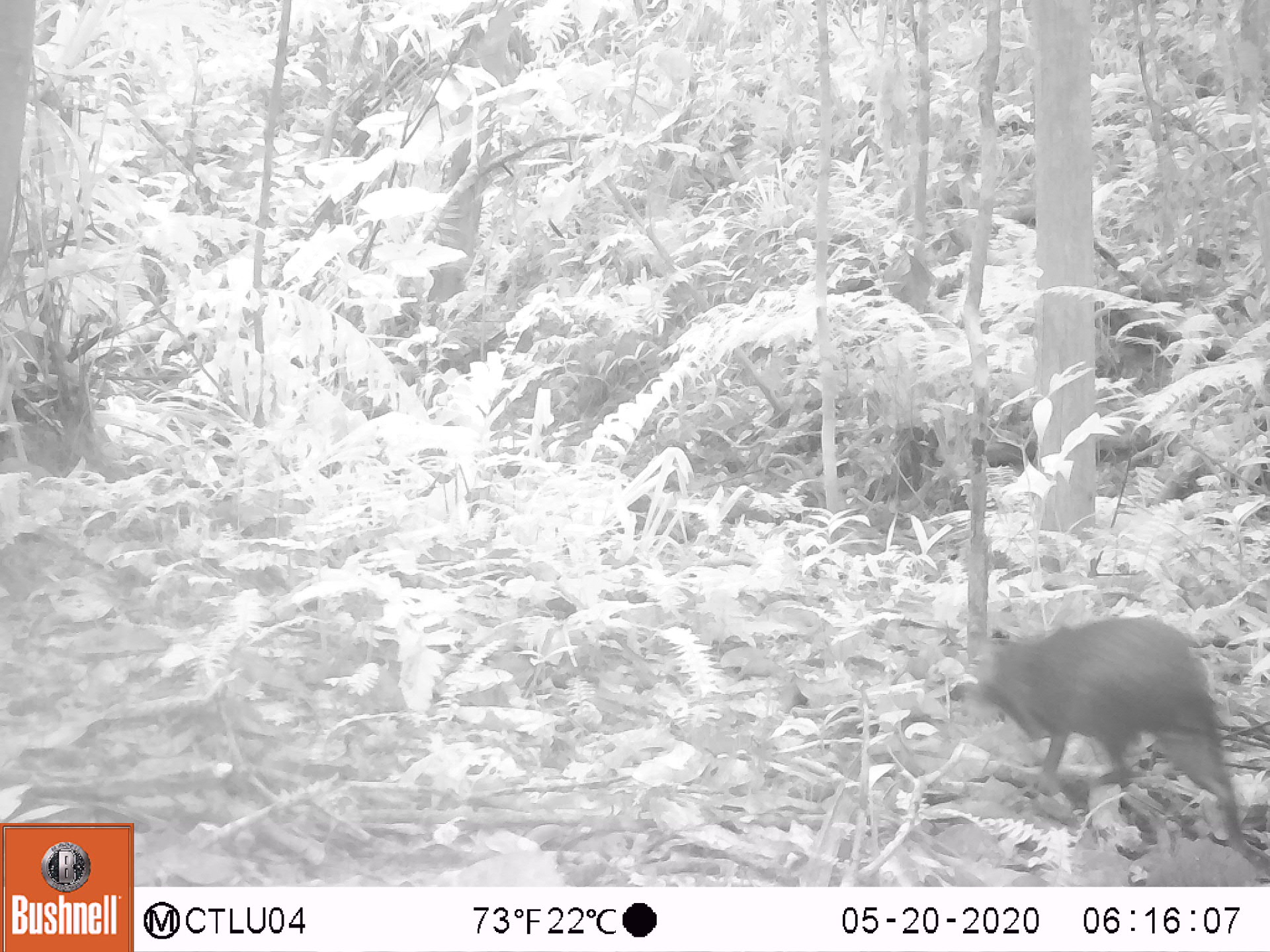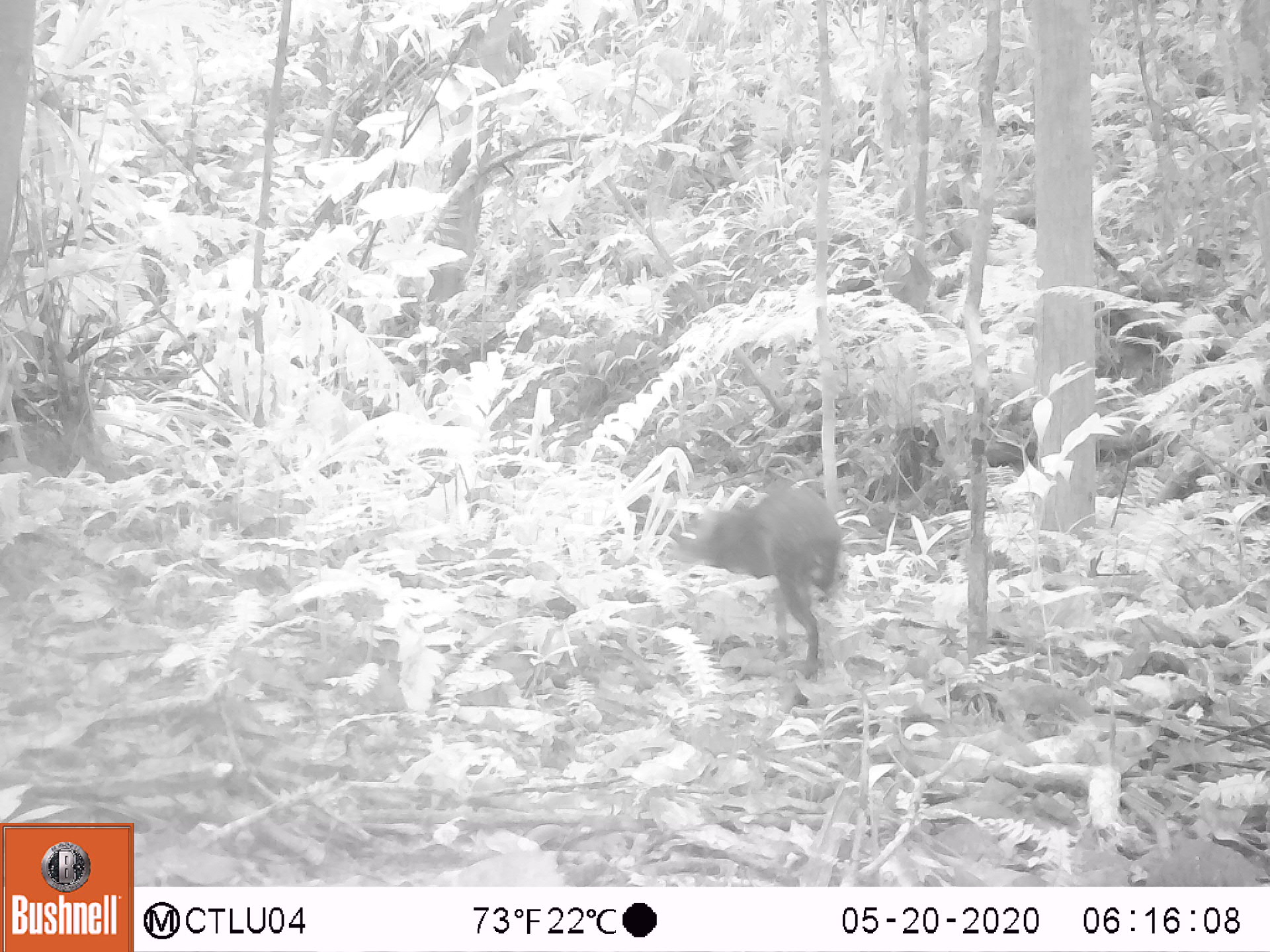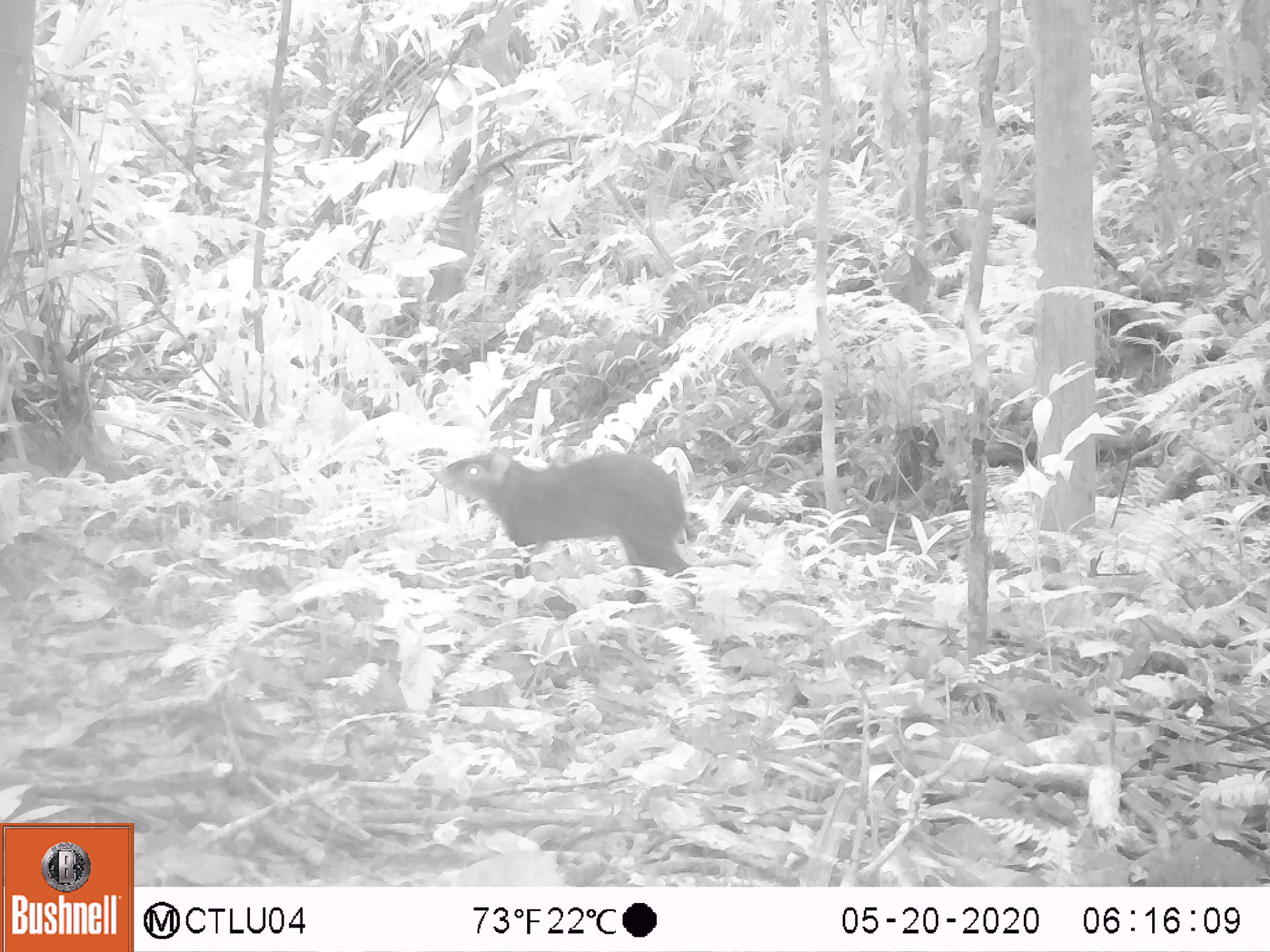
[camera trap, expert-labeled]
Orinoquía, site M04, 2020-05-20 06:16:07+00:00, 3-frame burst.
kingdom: Animalia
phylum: Chordata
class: Mammalia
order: Rodentia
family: Dasyproctidae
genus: Dasyprocta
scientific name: Dasyprocta fuliginosa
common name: black agouti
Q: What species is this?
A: Black agouti (Dasyprocta fuliginosa).